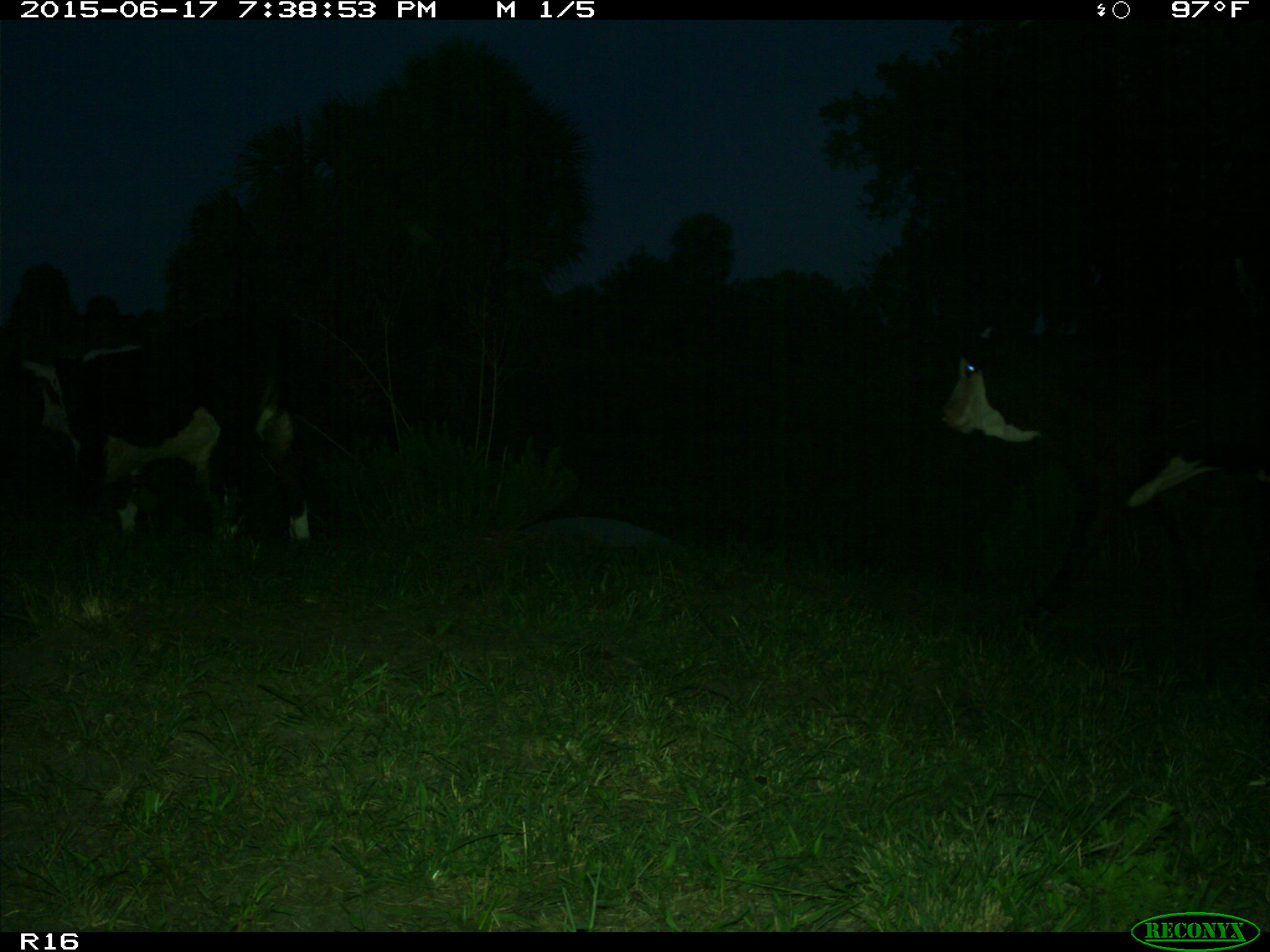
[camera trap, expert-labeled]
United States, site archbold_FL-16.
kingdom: Animalia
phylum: Chordata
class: Mammalia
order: Artiodactyla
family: Bovidae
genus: Bos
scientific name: Bos taurus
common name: domestic cow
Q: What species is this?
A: Bos taurus (domestic cow).